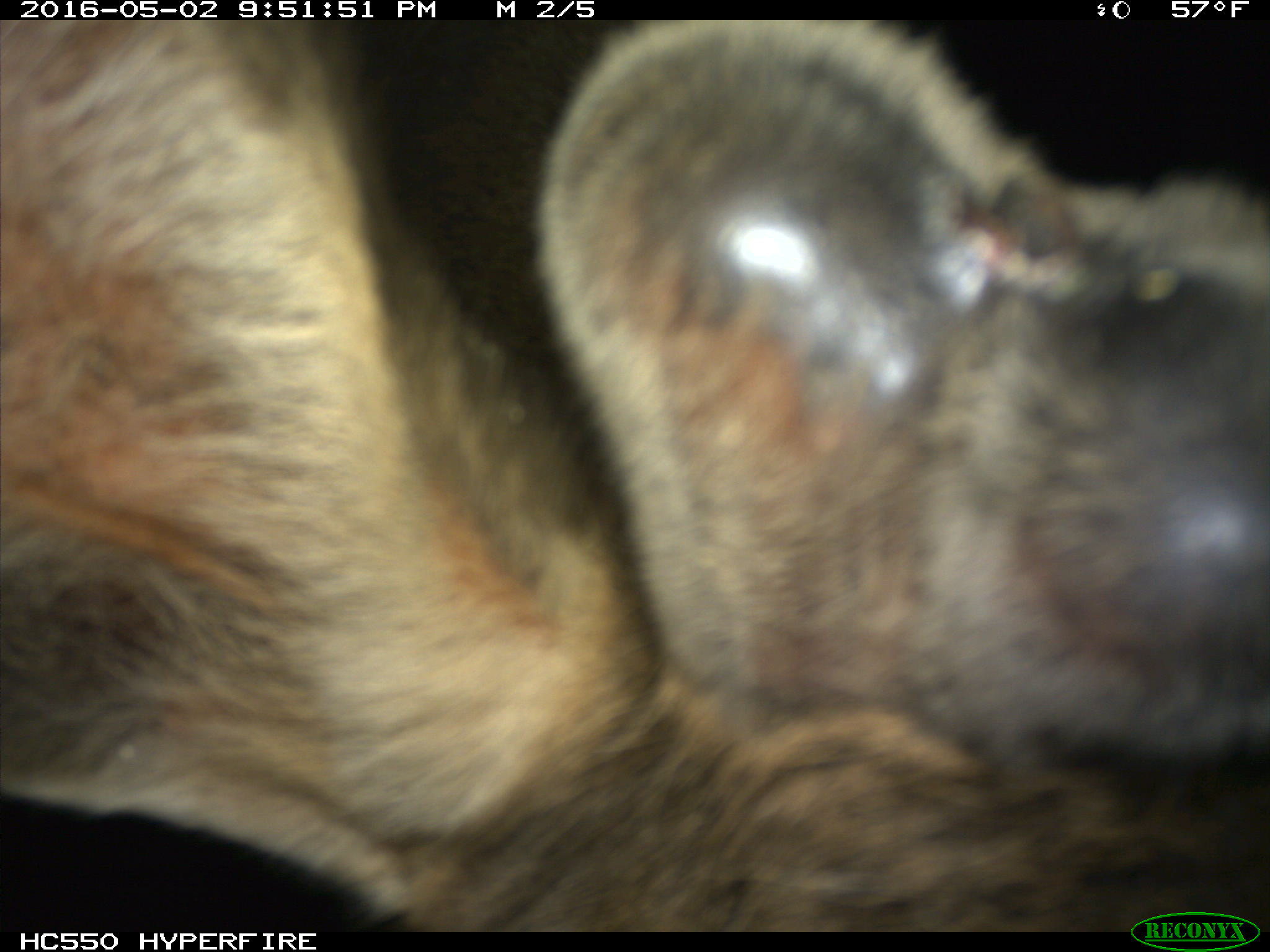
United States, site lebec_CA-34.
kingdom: Animalia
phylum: Chordata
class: Mammalia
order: Artiodactyla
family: Cervidae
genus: Cervus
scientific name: Cervus canadensis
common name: elk